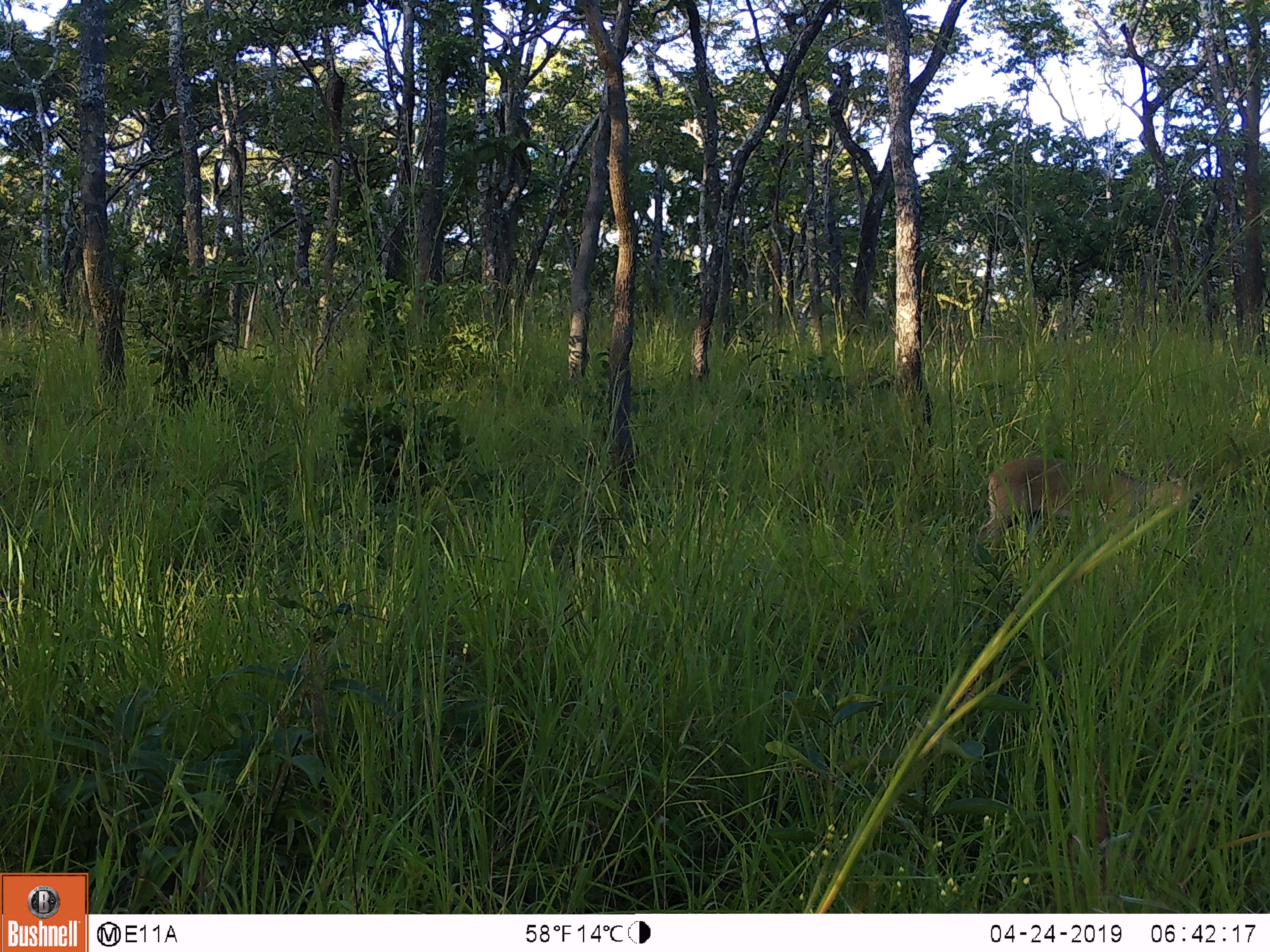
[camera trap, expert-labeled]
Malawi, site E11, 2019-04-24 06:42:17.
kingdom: Animalia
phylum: Chordata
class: Mammalia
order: Artiodactyla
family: Bovidae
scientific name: Antilopinae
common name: small antelope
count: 1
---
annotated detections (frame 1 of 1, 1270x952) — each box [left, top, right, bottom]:
small antelope: [982, 460, 1213, 547]